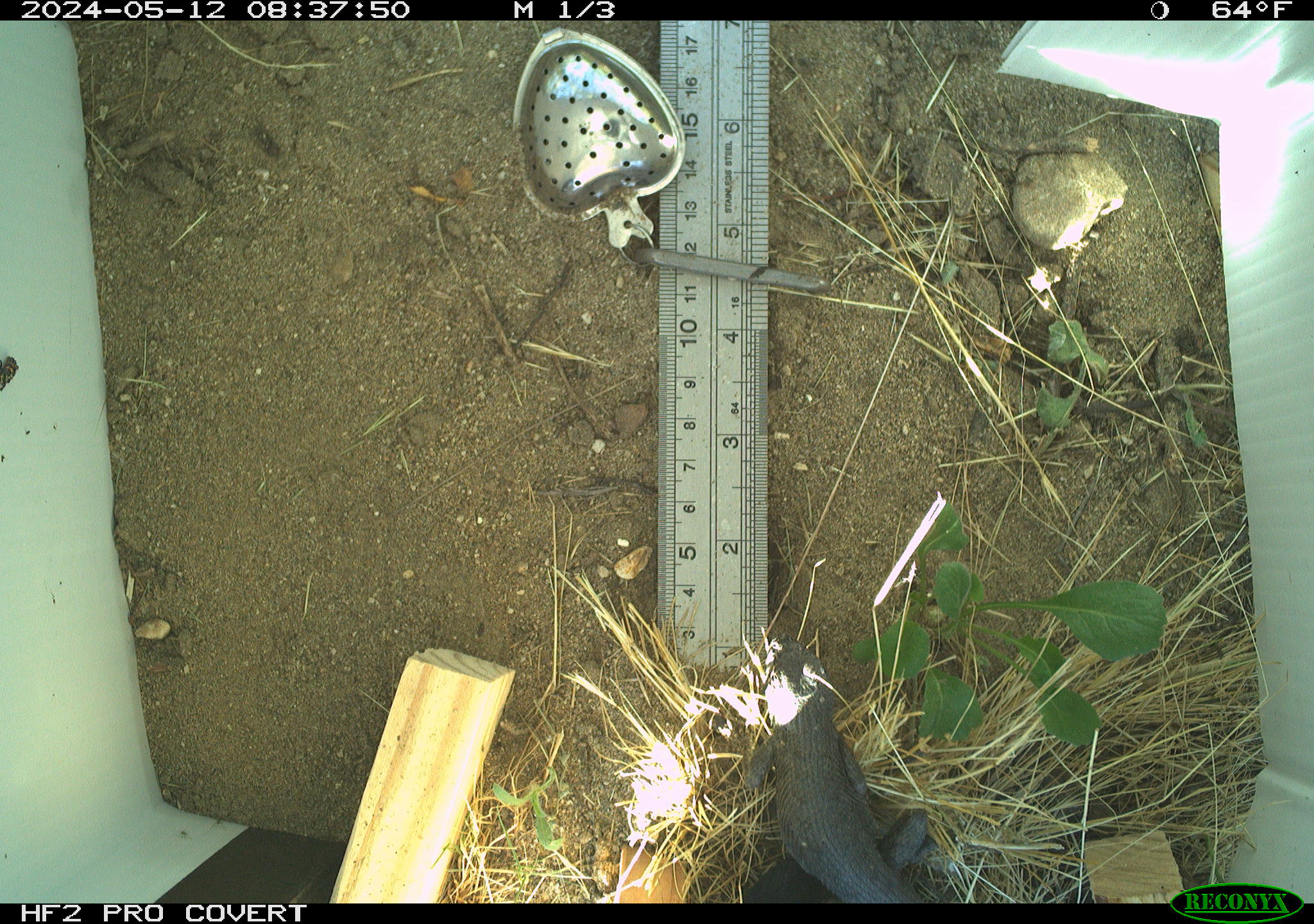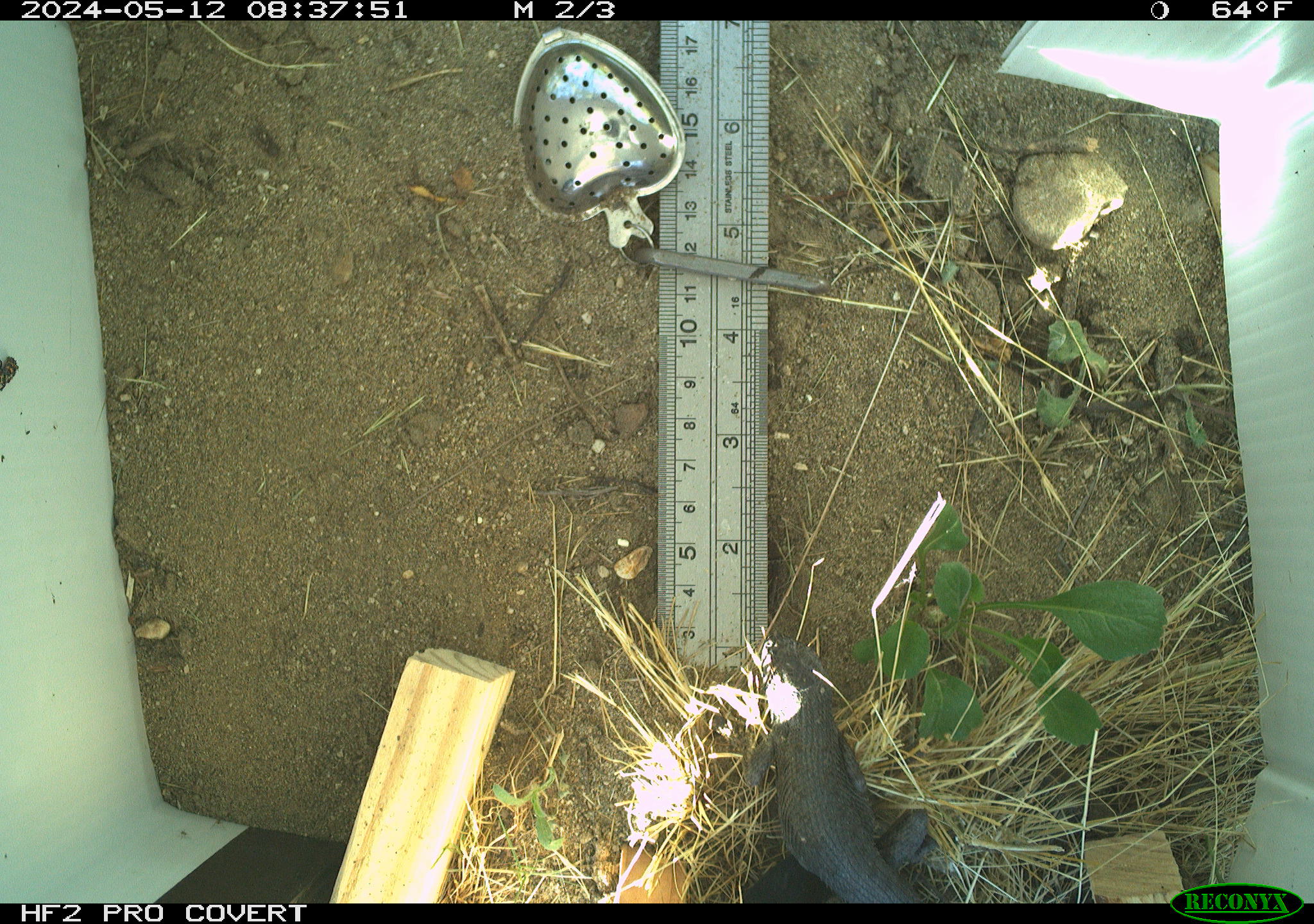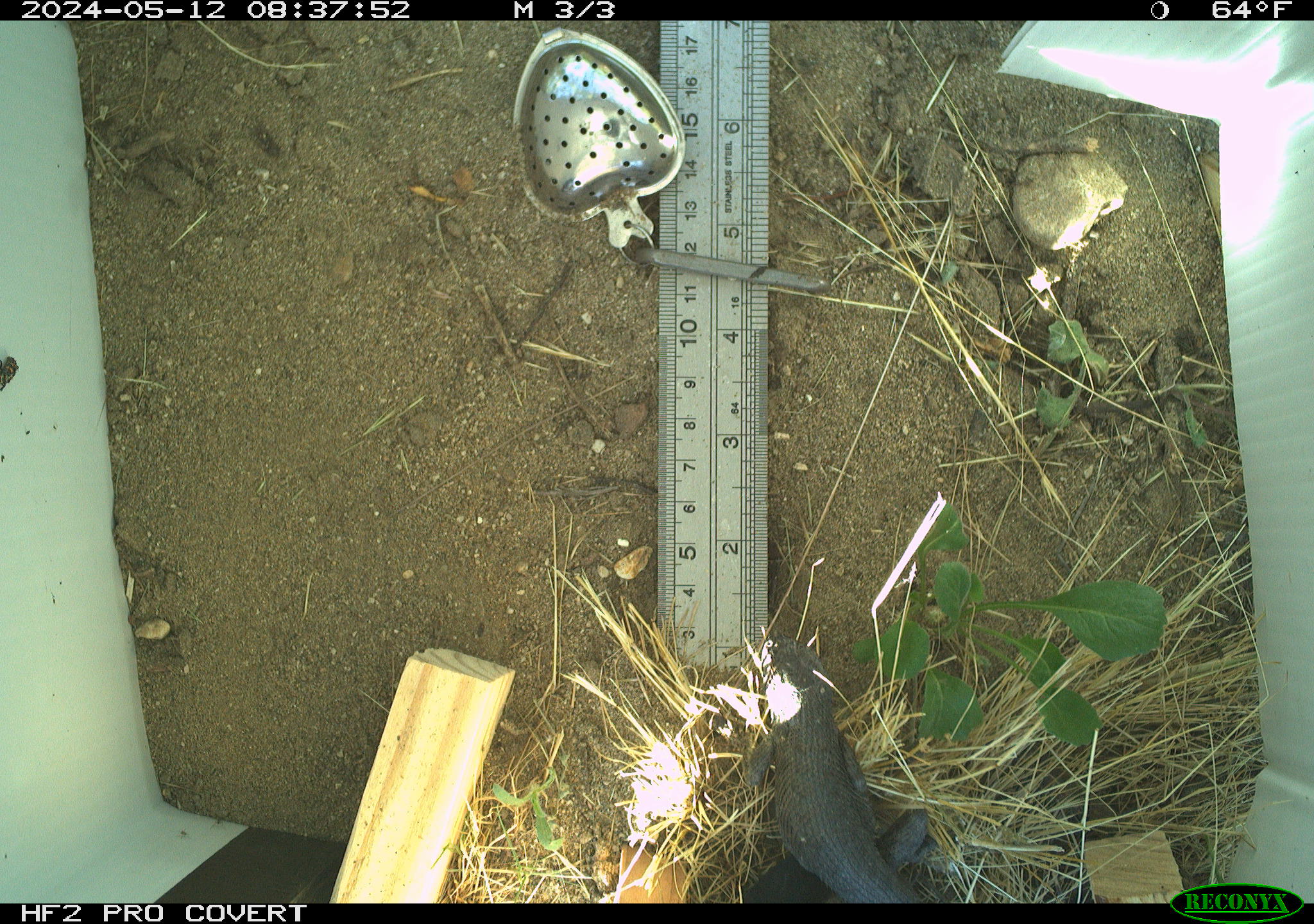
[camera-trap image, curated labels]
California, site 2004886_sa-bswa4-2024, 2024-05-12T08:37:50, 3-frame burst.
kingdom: Animalia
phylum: Chordata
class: Reptilia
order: Squamata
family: Phrynosomatidae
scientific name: Phrynosomatidae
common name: north american spiny lizards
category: sceloporus/uta species